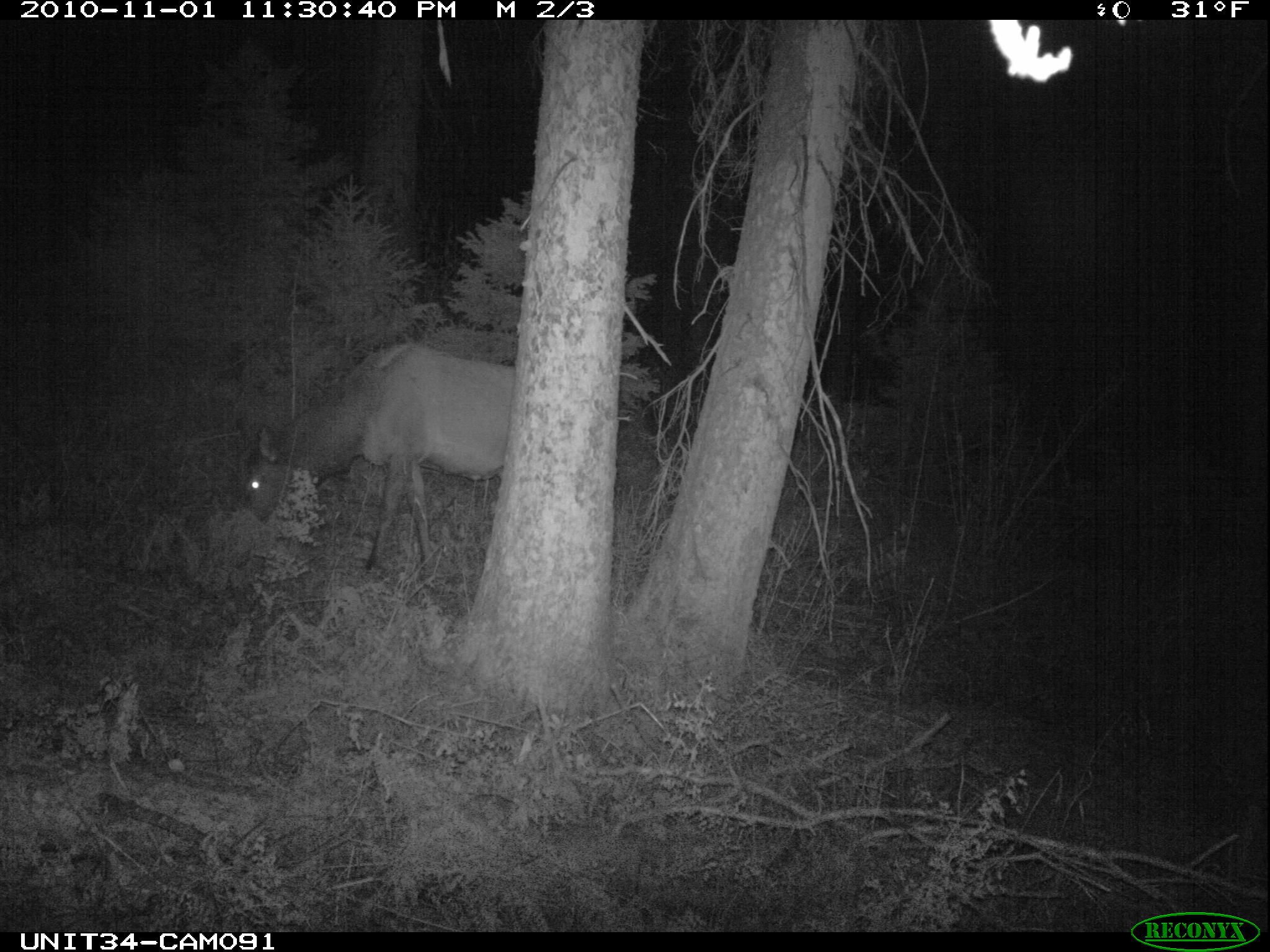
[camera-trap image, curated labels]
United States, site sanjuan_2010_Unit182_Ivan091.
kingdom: Animalia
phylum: Chordata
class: Mammalia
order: Artiodactyla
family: Cervidae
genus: Cervus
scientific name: Cervus elaphus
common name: red deer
Cervus elaphus (red deer).